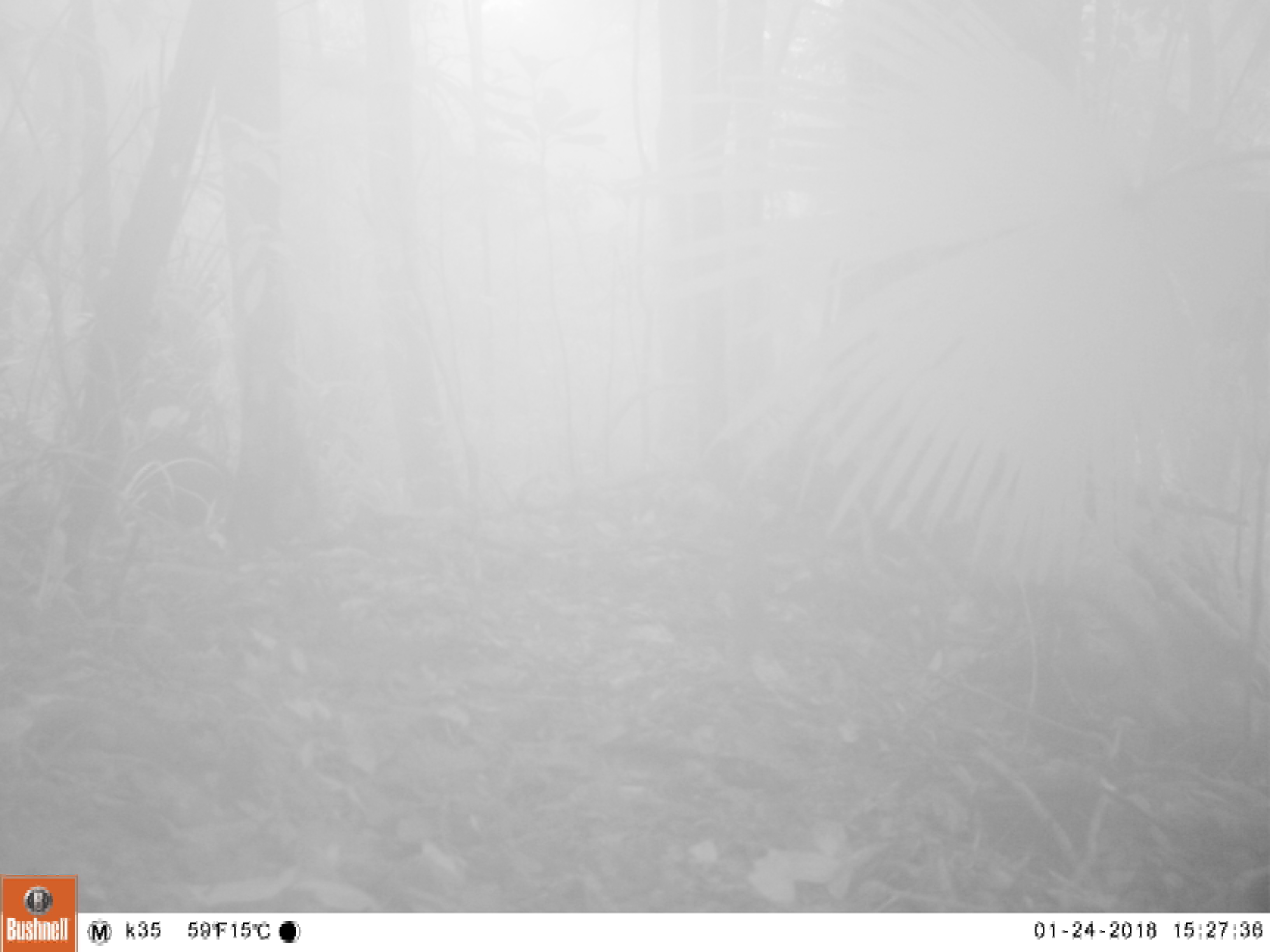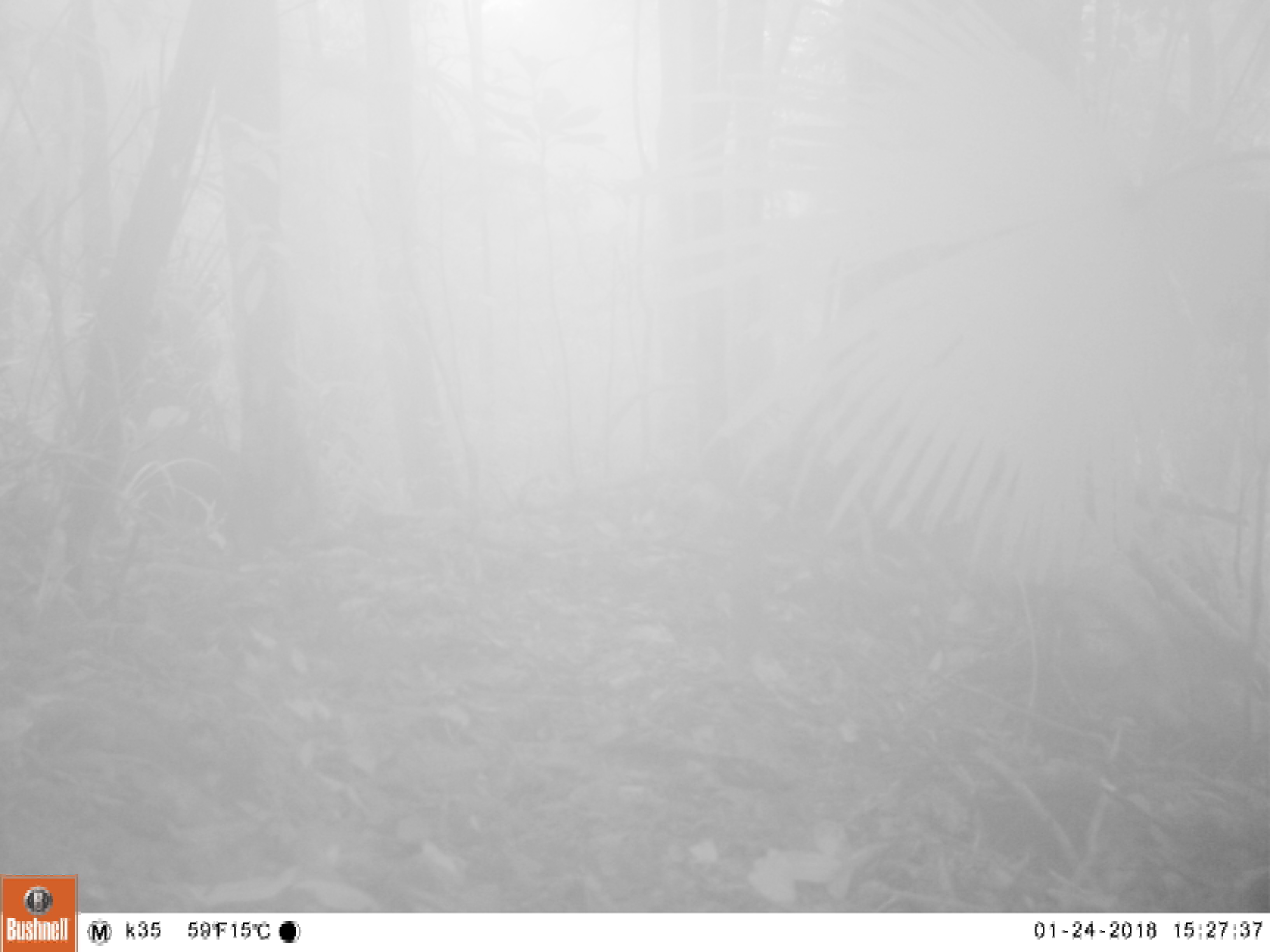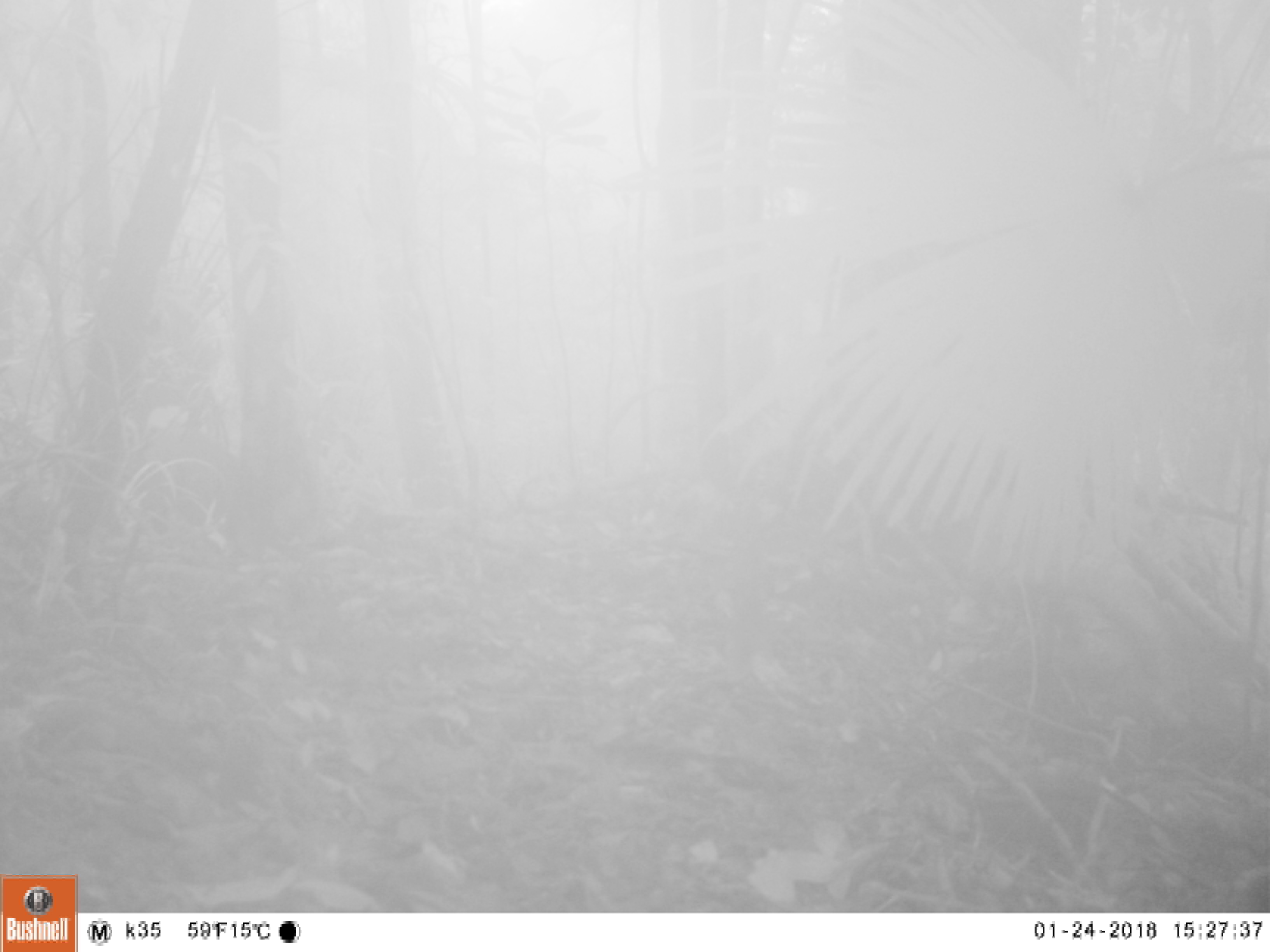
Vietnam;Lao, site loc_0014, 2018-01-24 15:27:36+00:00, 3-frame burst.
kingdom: Animalia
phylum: Chordata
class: Mammalia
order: Artiodactyla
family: Suidae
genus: Sus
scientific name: Sus scrofa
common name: eurasian wild pig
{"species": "eurasian wild pig (Sus scrofa)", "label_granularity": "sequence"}